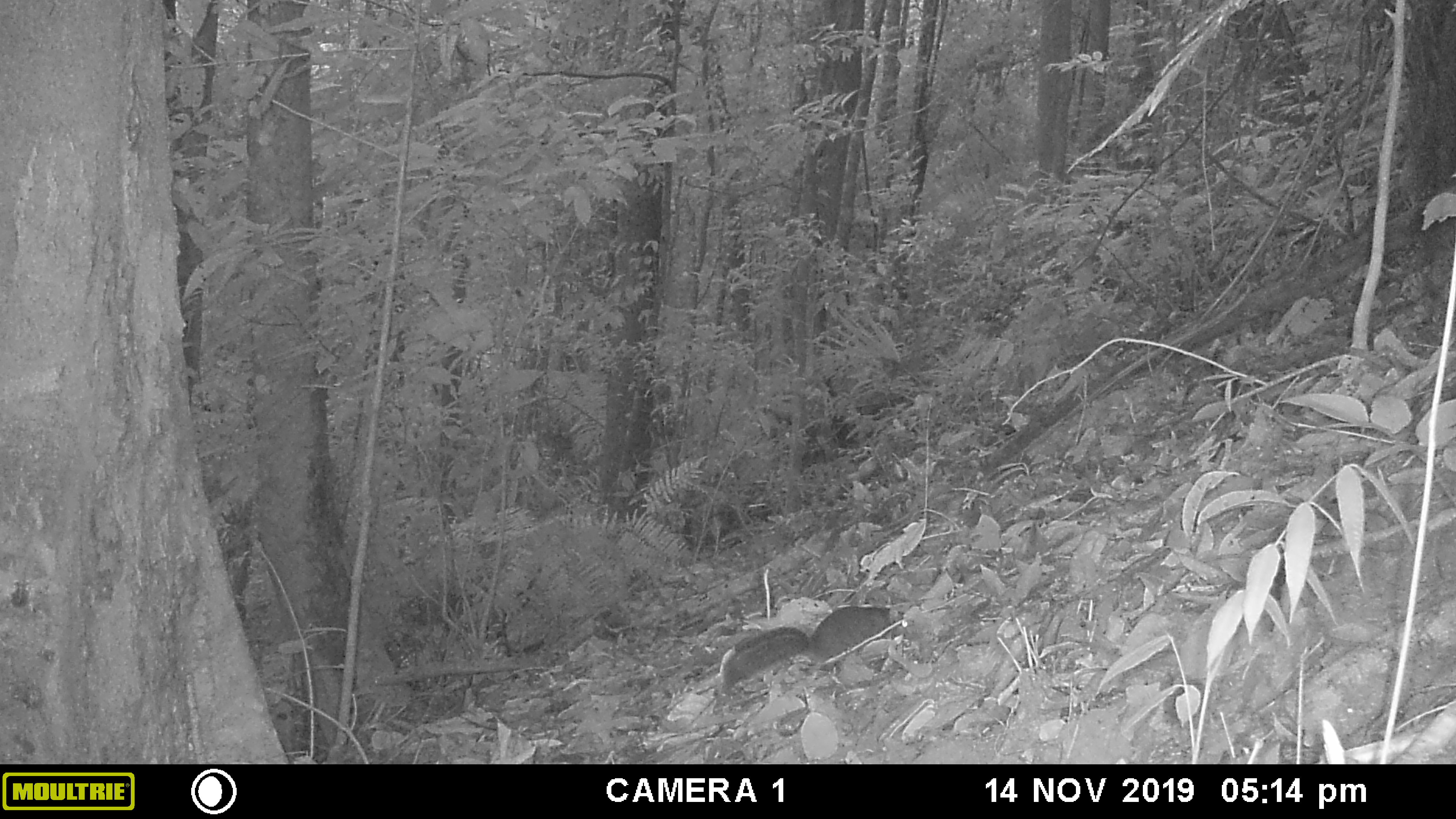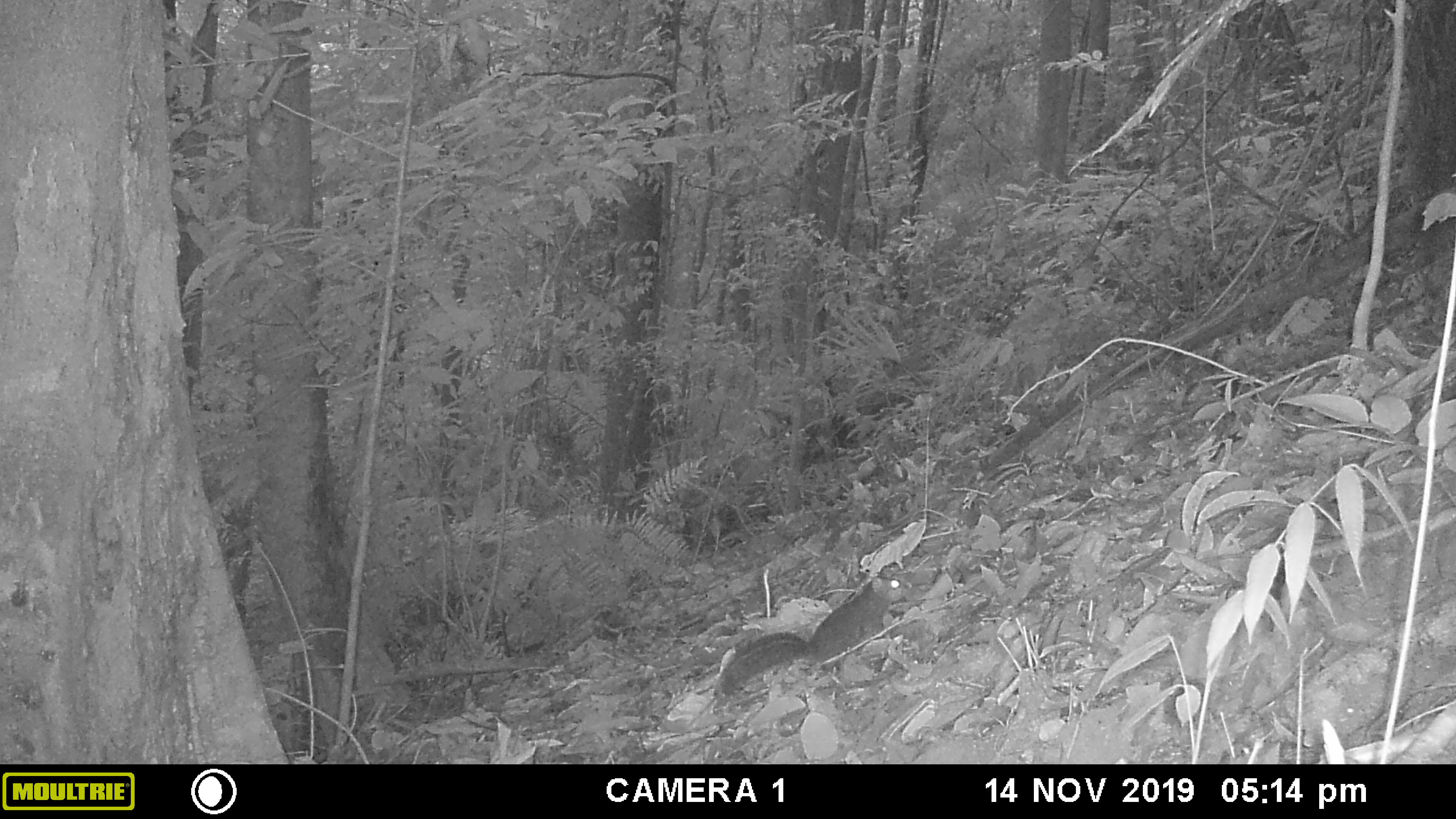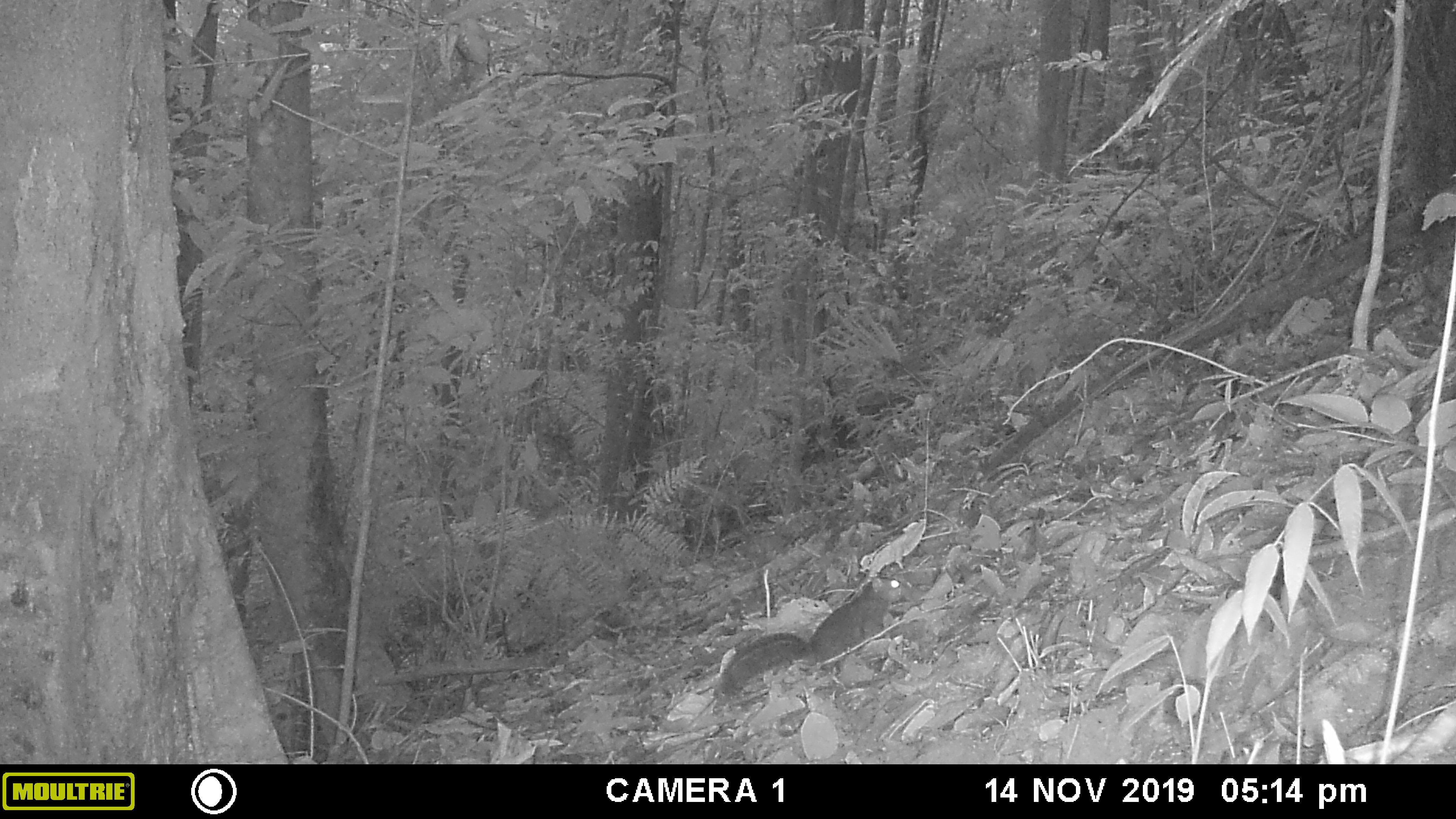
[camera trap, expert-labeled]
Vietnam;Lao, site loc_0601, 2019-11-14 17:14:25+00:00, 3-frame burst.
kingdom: Animalia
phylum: Chordata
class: Mammalia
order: Rodentia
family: Sciuridae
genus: Dremomys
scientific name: Dremomys rufigenis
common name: red-cheeked squirrel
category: red cheeked squirrel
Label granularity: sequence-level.